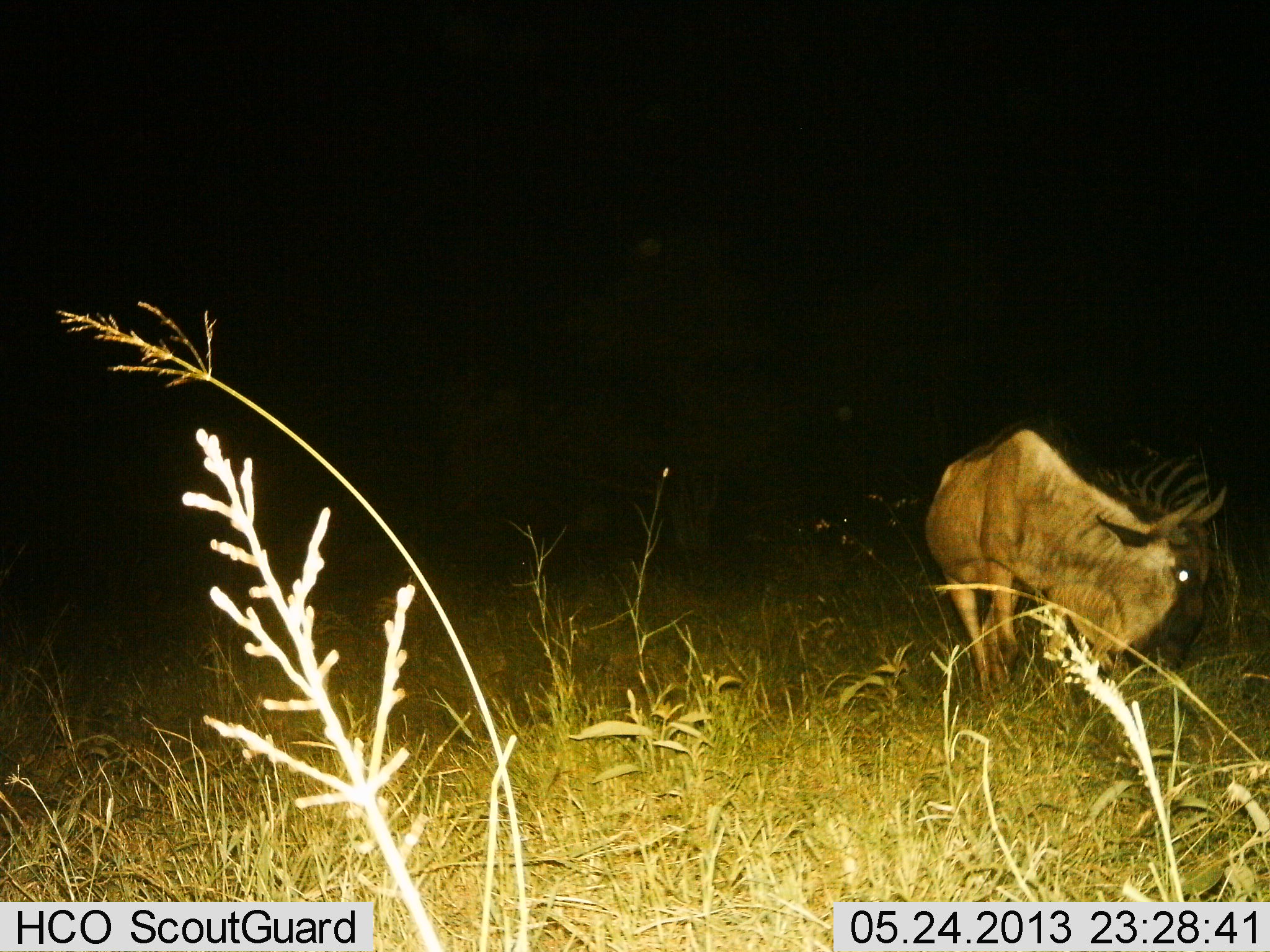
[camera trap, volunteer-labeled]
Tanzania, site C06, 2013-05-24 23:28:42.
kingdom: Animalia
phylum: Chordata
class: Mammalia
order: Artiodactyla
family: Bovidae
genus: Connochaetes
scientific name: Connochaetes taurinus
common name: blue wildebeest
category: wildebeest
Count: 1.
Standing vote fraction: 40%.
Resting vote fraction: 0%.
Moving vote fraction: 15%.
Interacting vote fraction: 0%.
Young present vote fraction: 0%.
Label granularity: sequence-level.